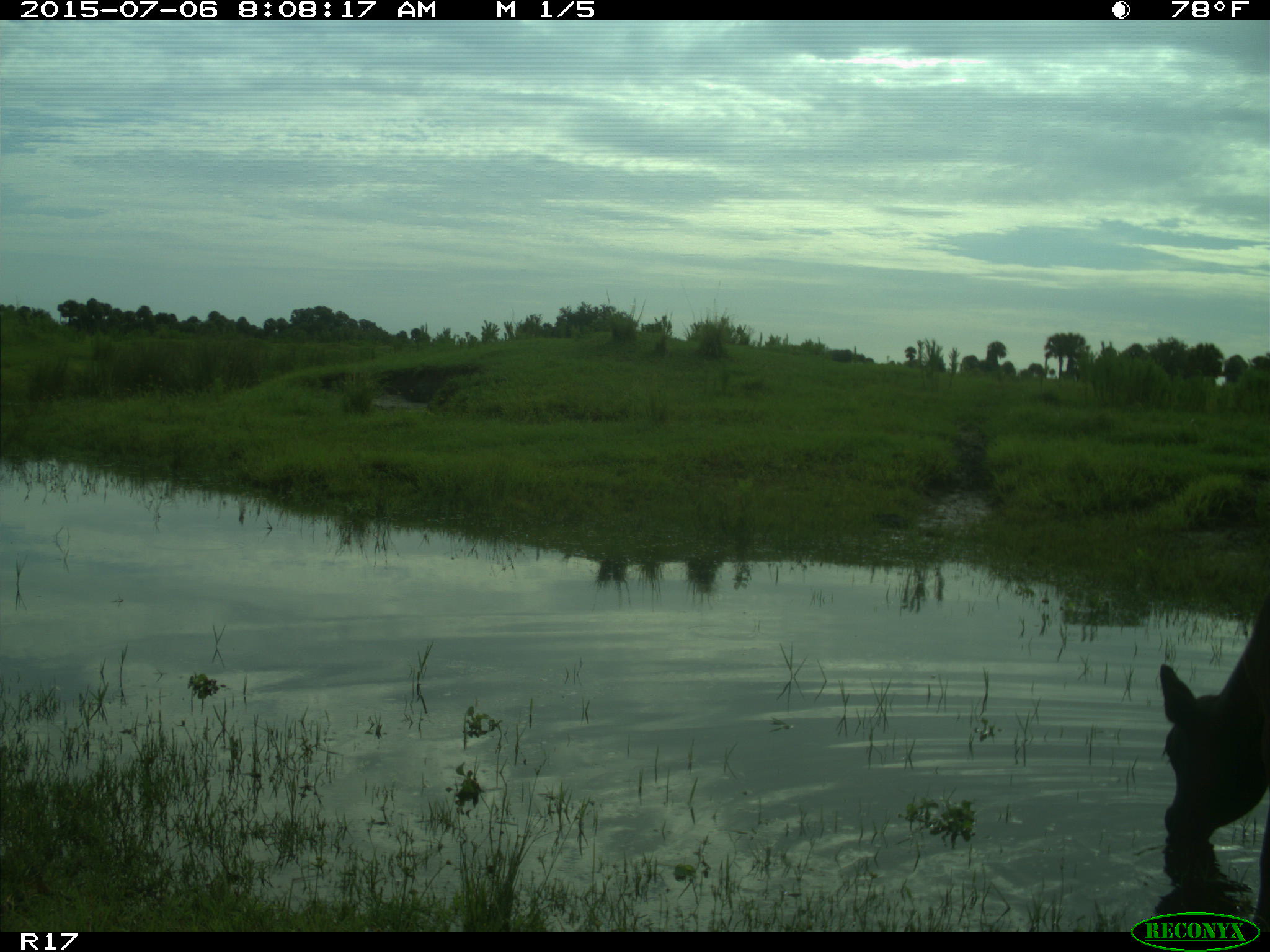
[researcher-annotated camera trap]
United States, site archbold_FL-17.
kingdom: Animalia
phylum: Chordata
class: Mammalia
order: Artiodactyla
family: Bovidae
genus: Bos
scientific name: Bos taurus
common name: domestic cow